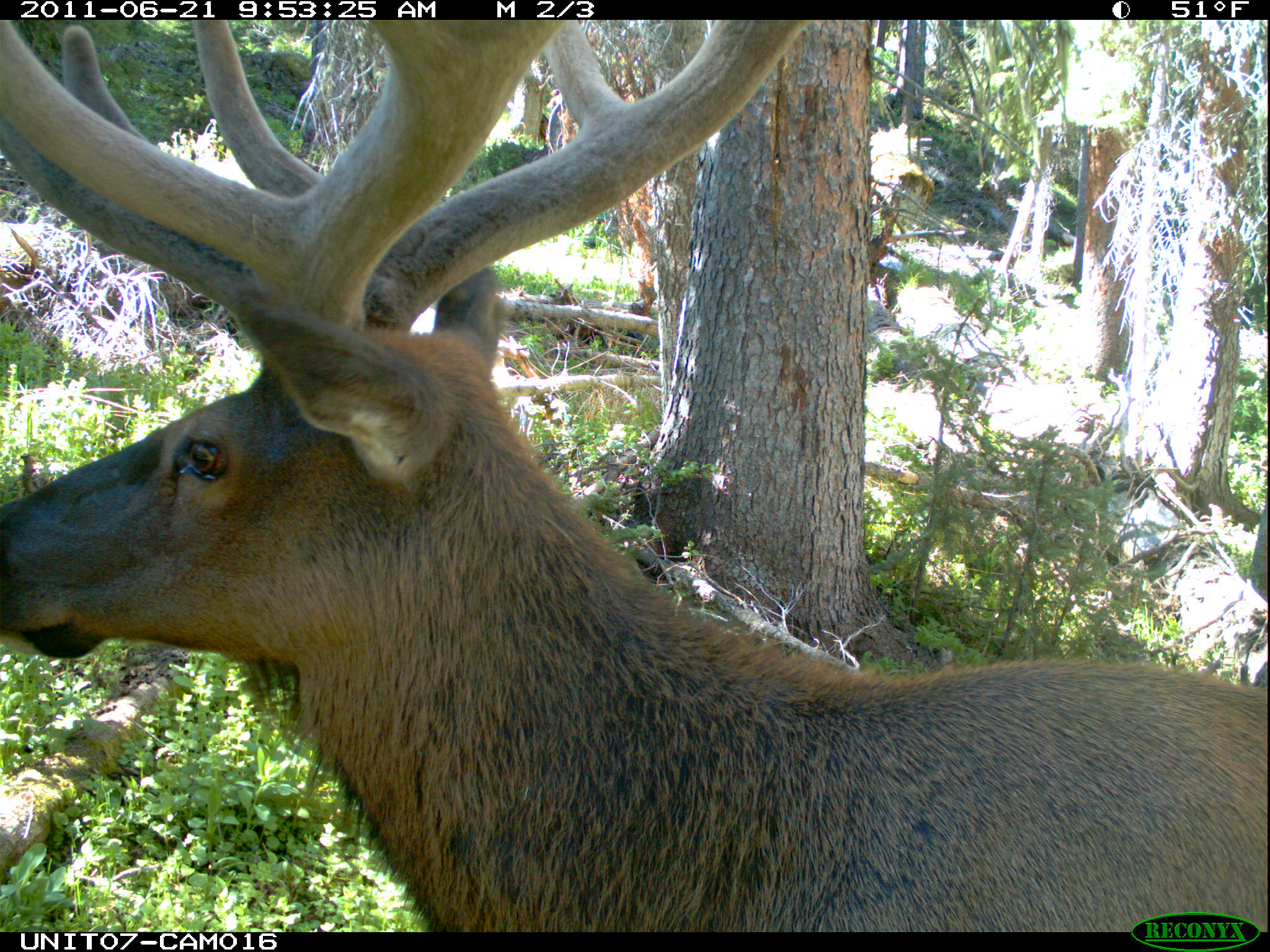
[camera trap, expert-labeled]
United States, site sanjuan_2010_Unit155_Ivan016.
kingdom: Animalia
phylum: Chordata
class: Mammalia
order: Artiodactyla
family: Cervidae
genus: Cervus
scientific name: Cervus elaphus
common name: red deer